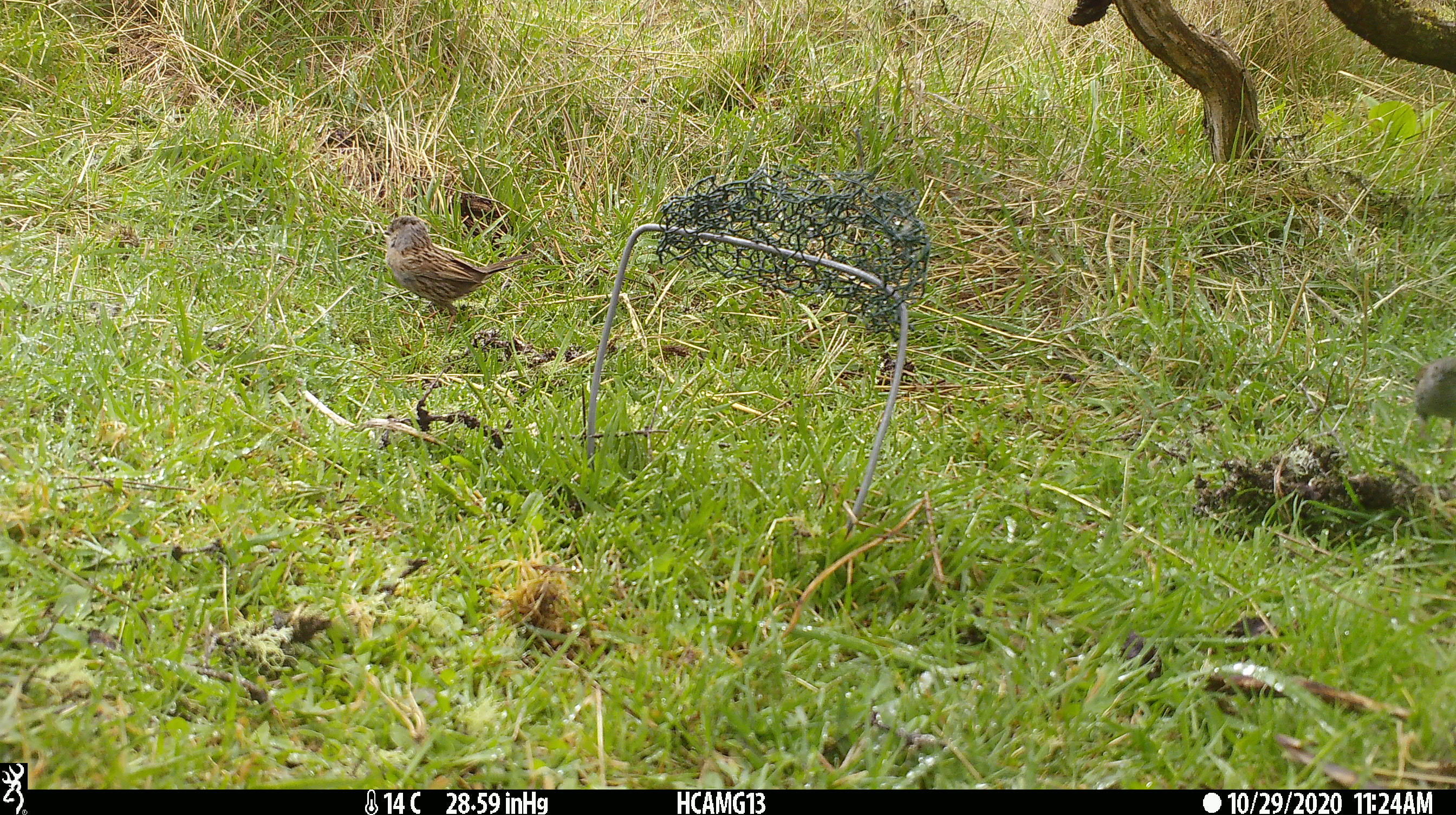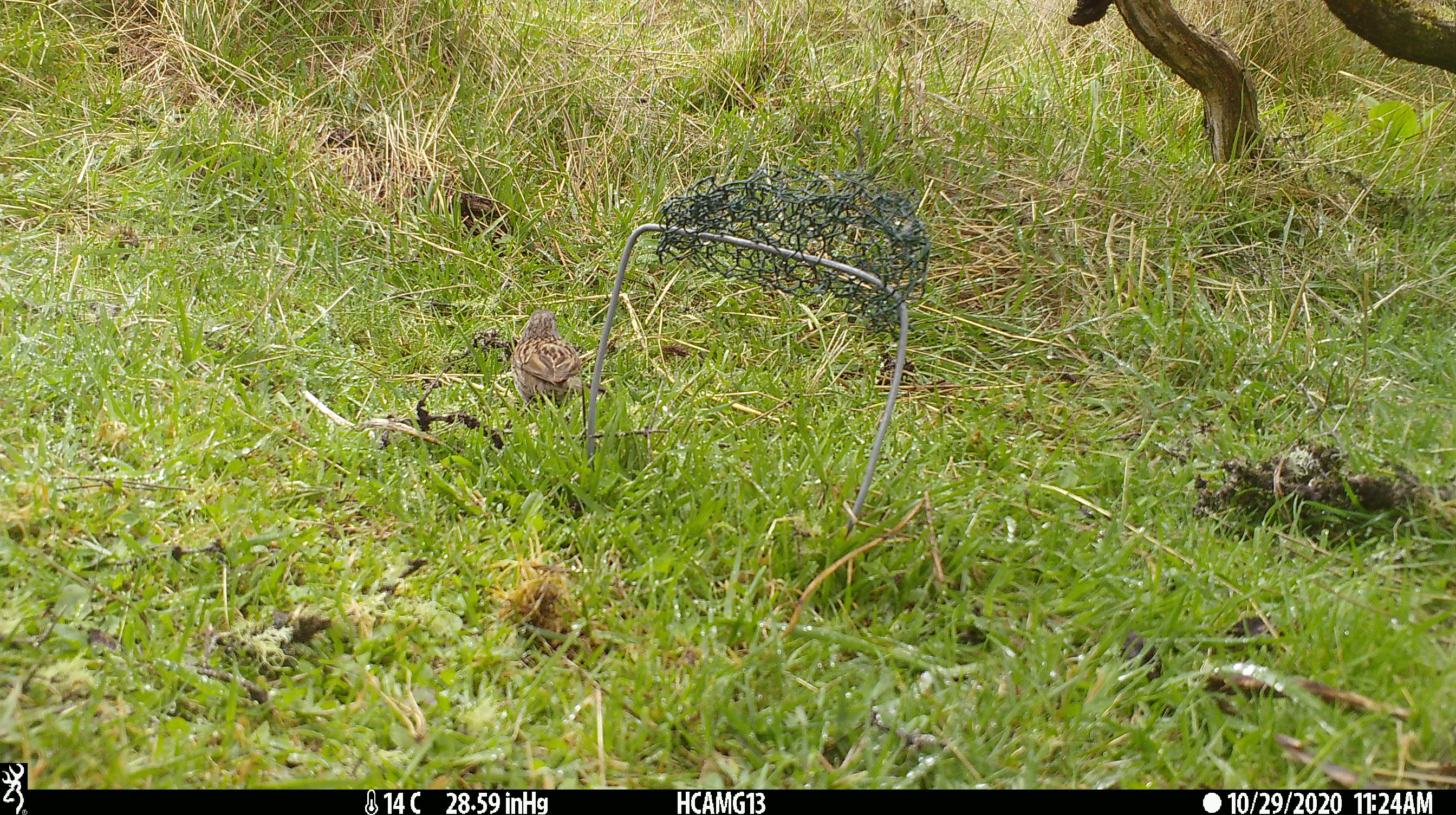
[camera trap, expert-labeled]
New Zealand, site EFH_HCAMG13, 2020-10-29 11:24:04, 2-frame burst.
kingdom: Animalia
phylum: Chordata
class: Aves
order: Passeriformes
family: Prunellidae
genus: Prunella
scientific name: Prunella modularis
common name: dunnock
Dunnock (Prunella modularis).